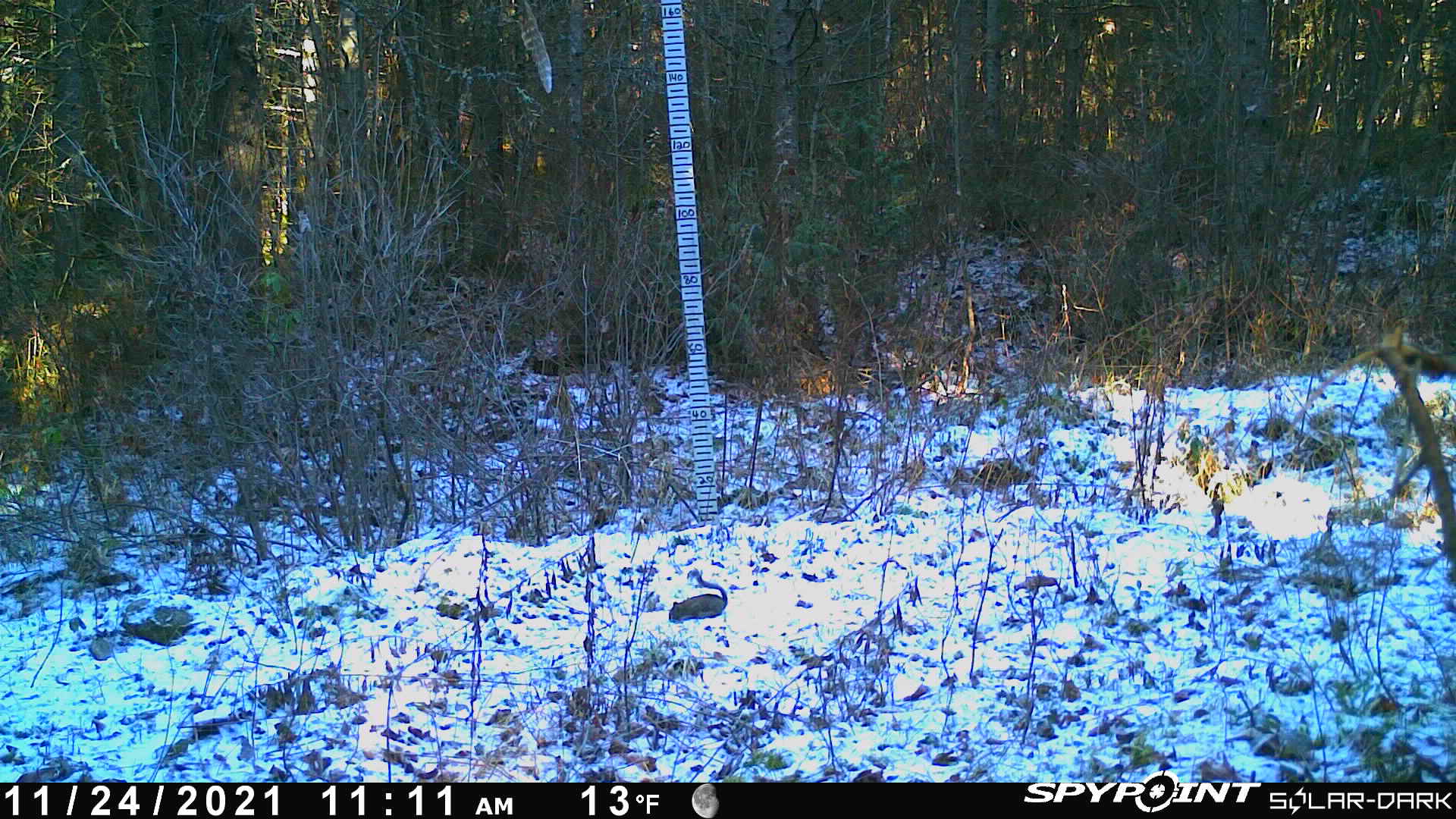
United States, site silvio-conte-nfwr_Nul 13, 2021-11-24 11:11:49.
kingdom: Animalia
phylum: Chordata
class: Mammalia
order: Rodentia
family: Sciuridae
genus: Tamiasciurus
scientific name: Tamiasciurus hudsonicus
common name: red squirrel